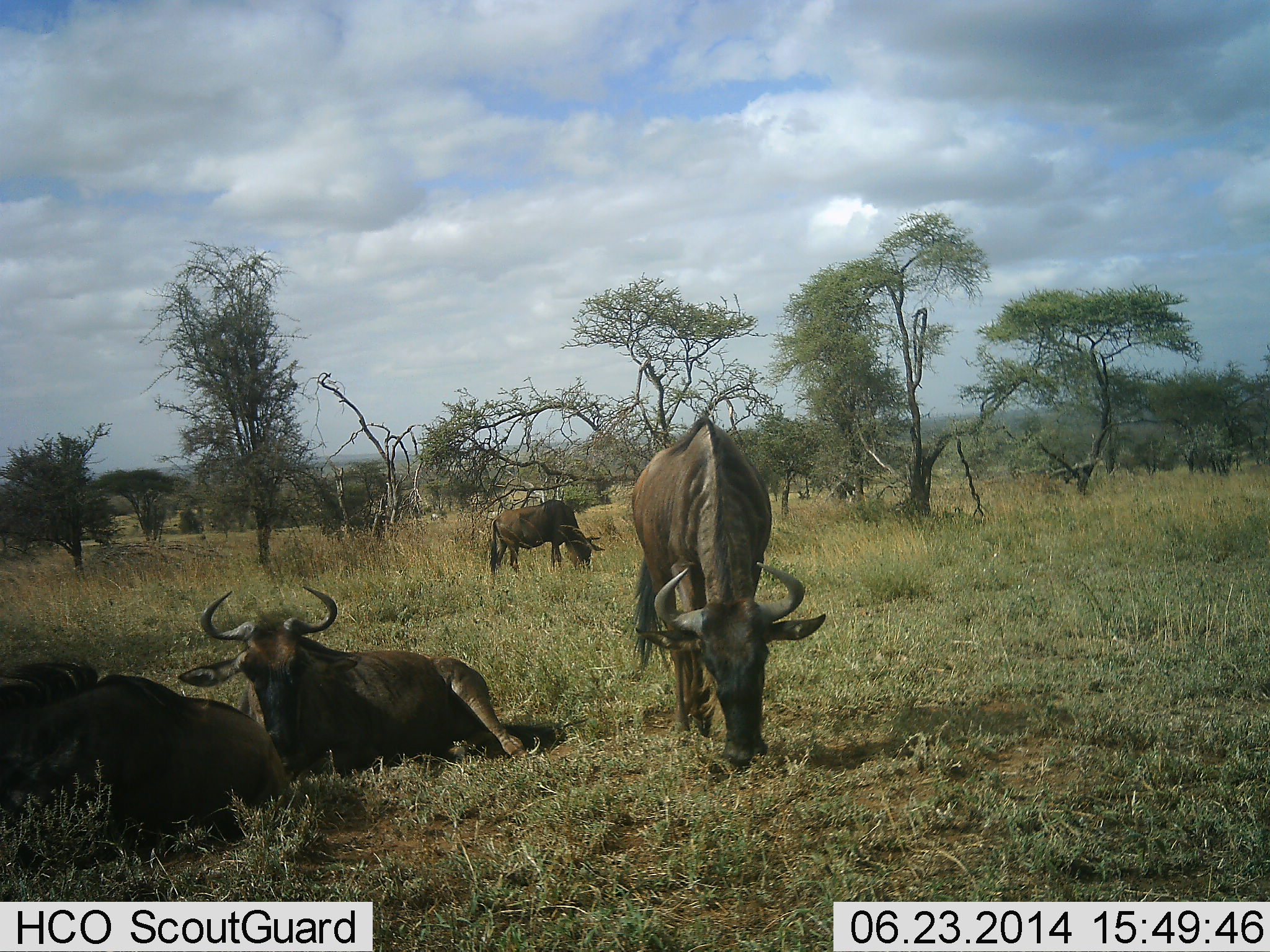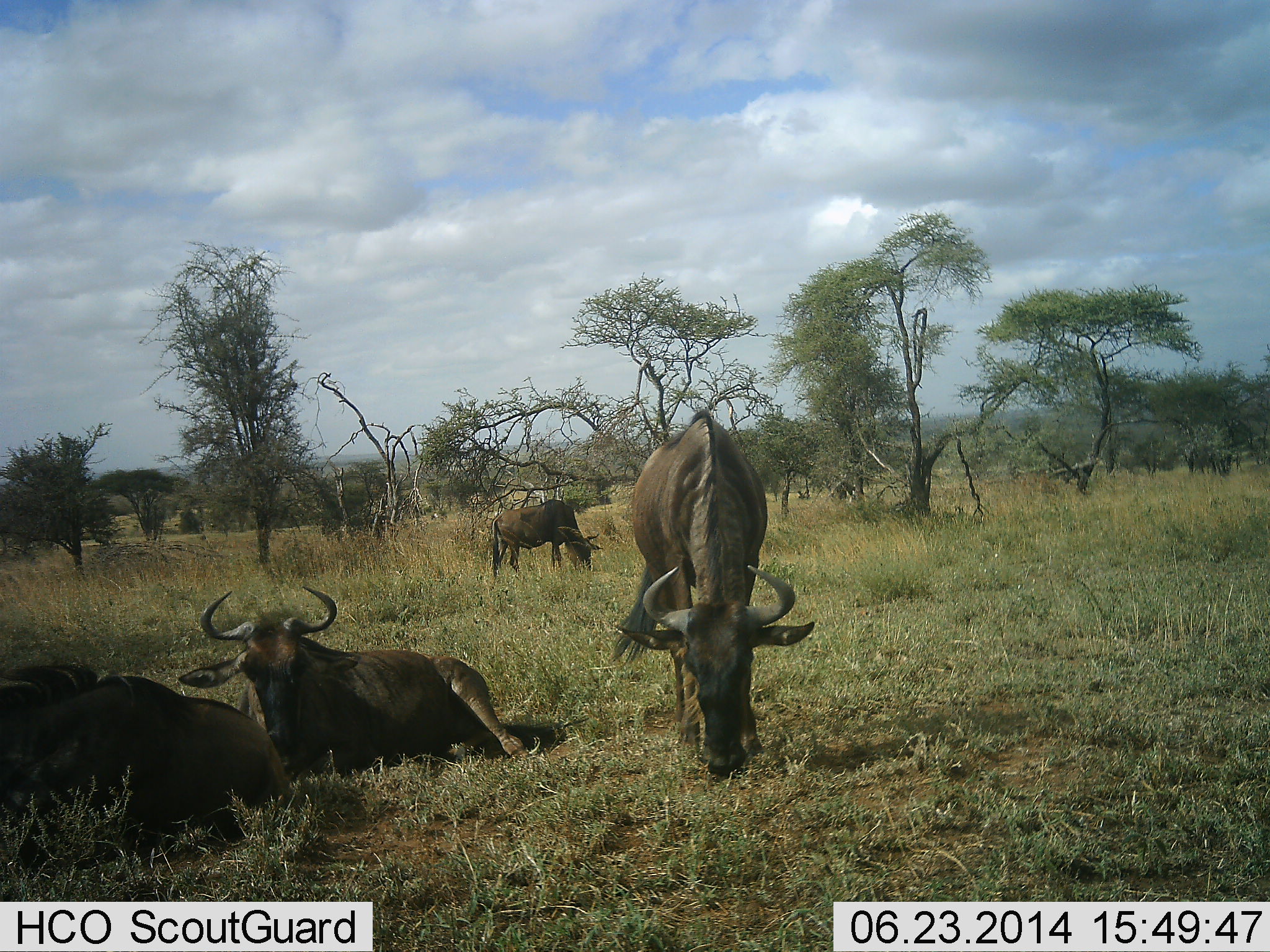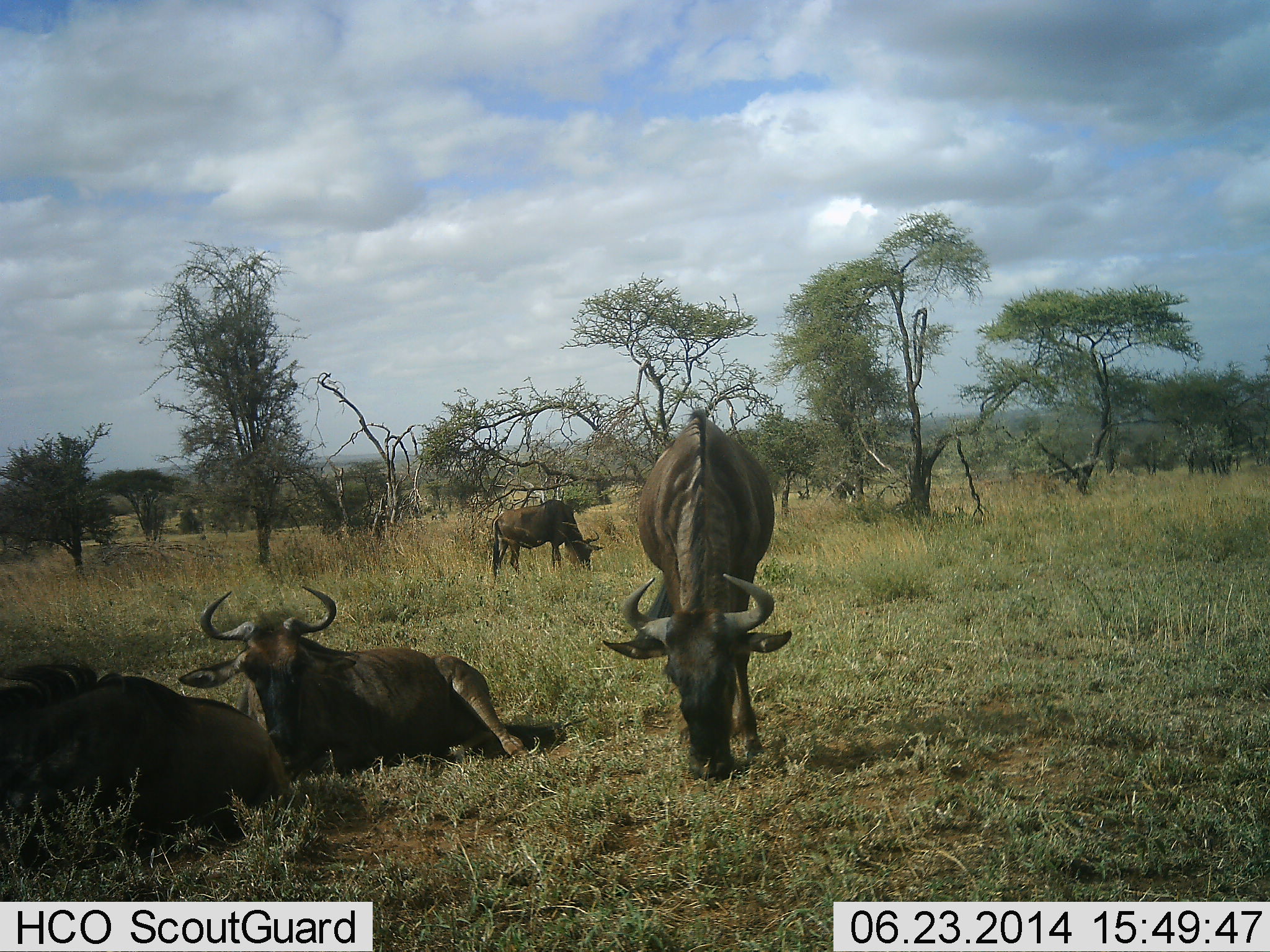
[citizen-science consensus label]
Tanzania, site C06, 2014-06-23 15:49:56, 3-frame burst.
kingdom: Animalia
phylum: Chordata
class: Mammalia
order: Artiodactyla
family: Bovidae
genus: Connochaetes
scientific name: Connochaetes taurinus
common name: blue wildebeest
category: wildebeest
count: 4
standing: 30%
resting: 100%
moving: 0%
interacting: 0%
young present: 0%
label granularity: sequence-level